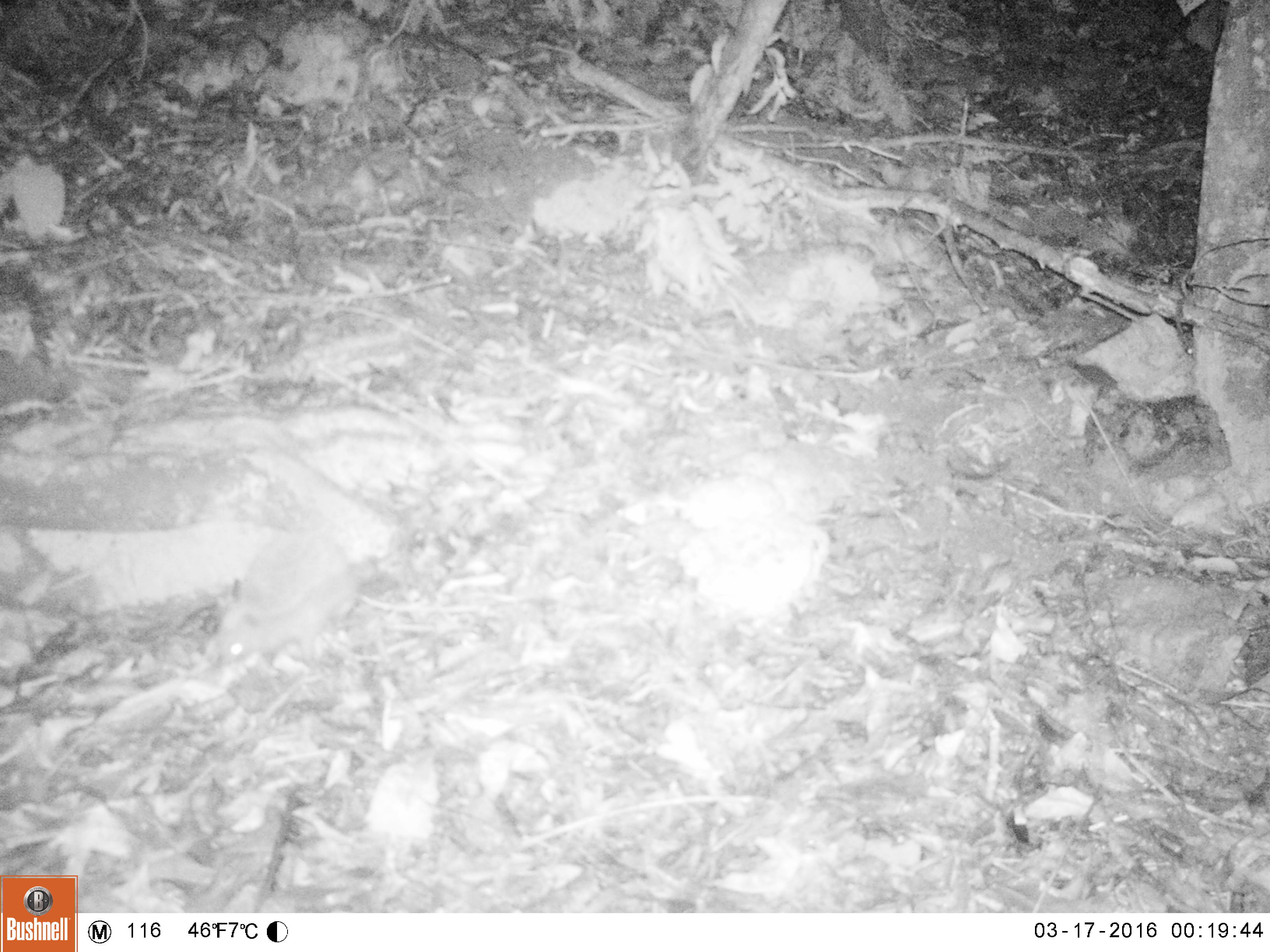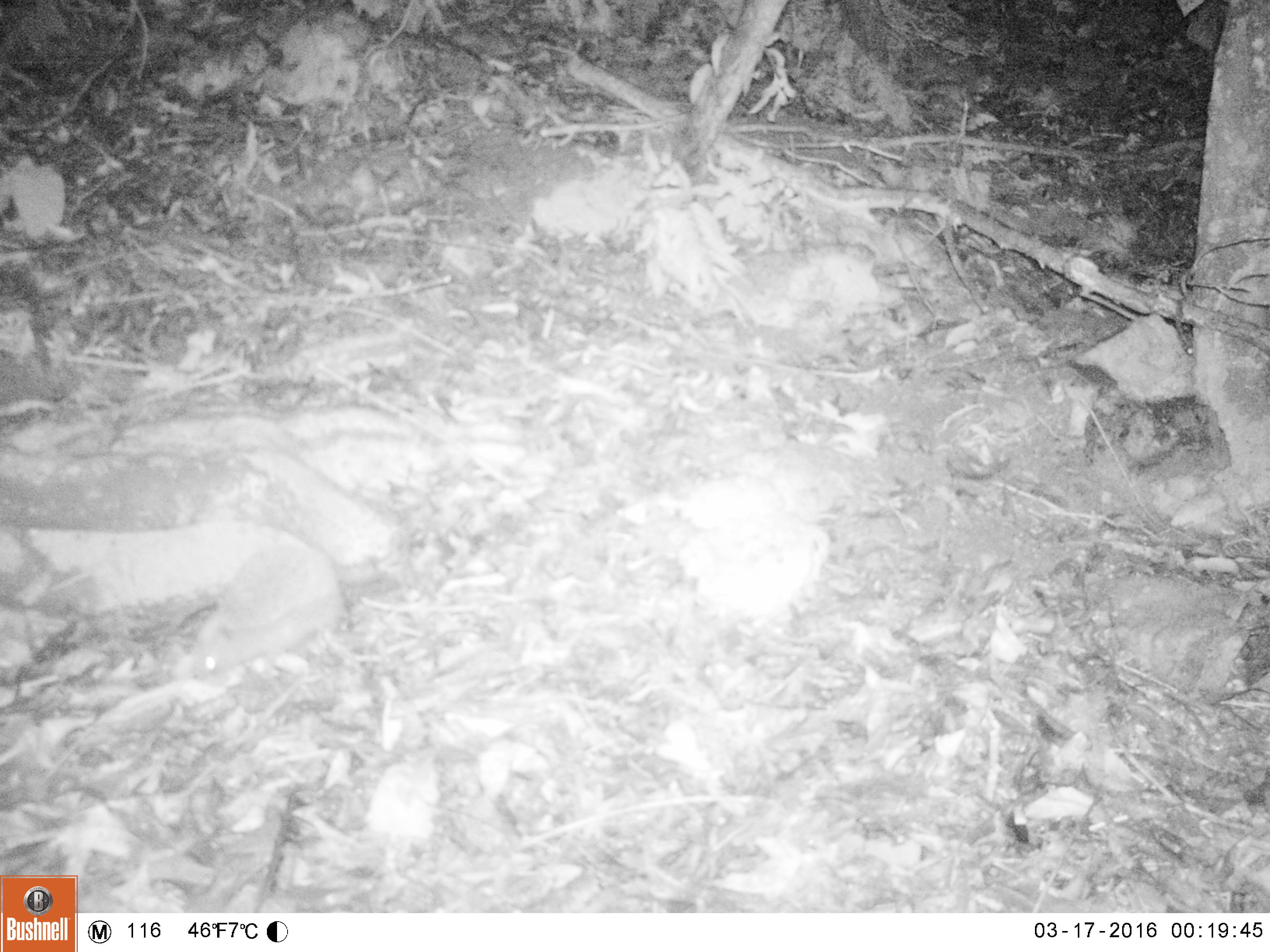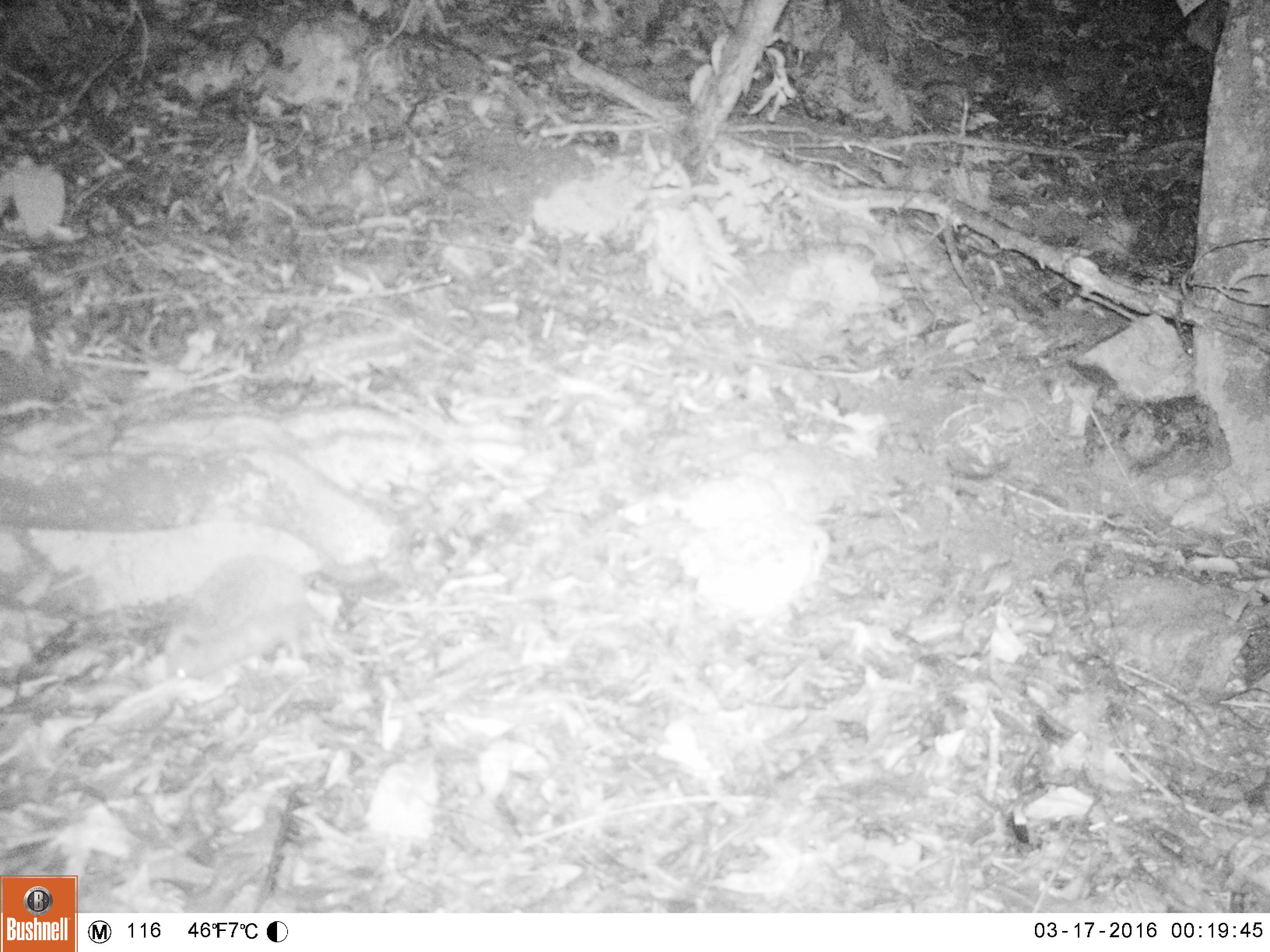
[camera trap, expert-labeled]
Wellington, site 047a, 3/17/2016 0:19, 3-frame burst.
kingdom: Animalia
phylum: Chordata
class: Mammalia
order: Eulipotyphla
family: Erinaceidae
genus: Erinaceus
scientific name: Erinaceus europaeus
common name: hedgehog